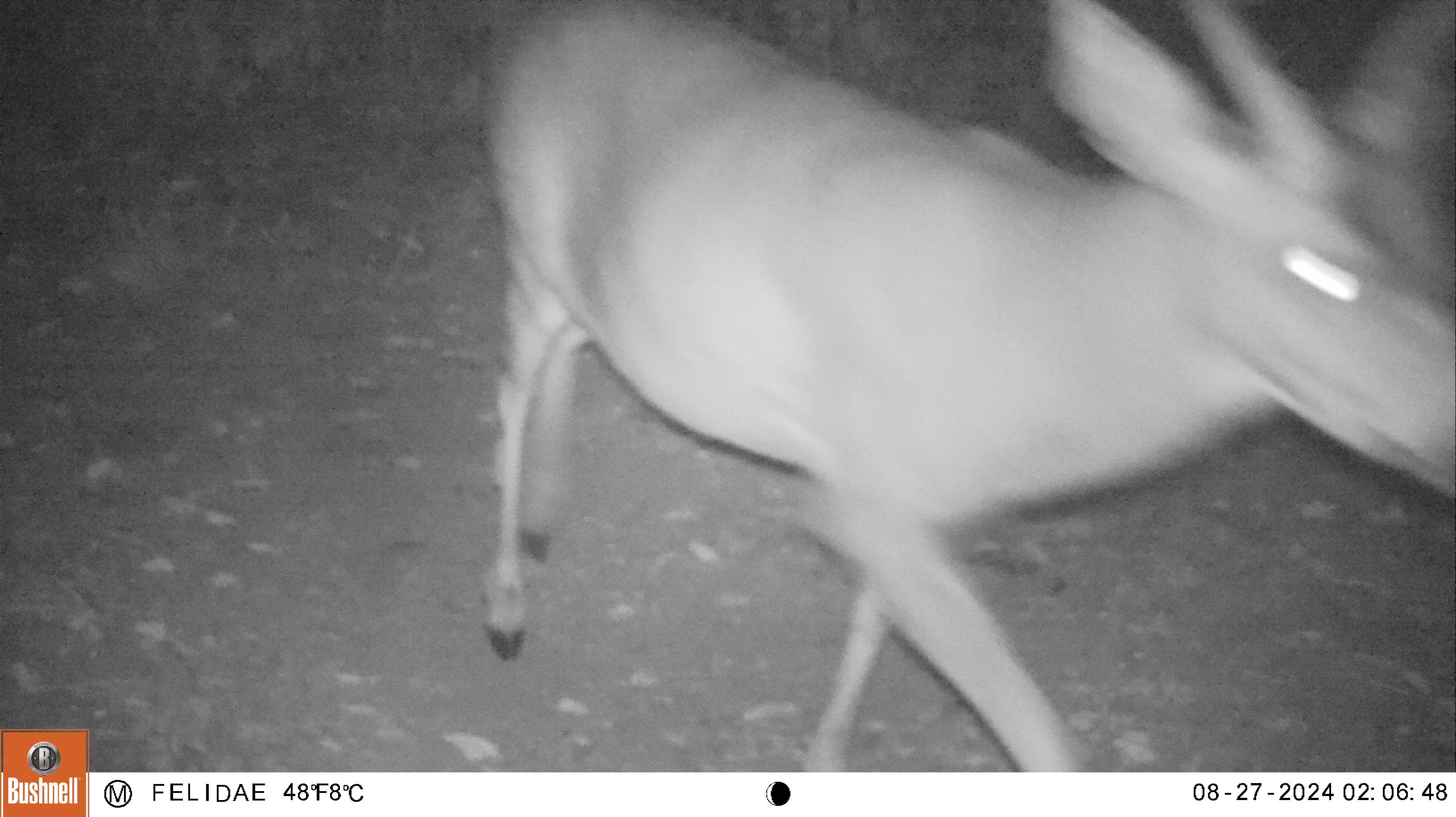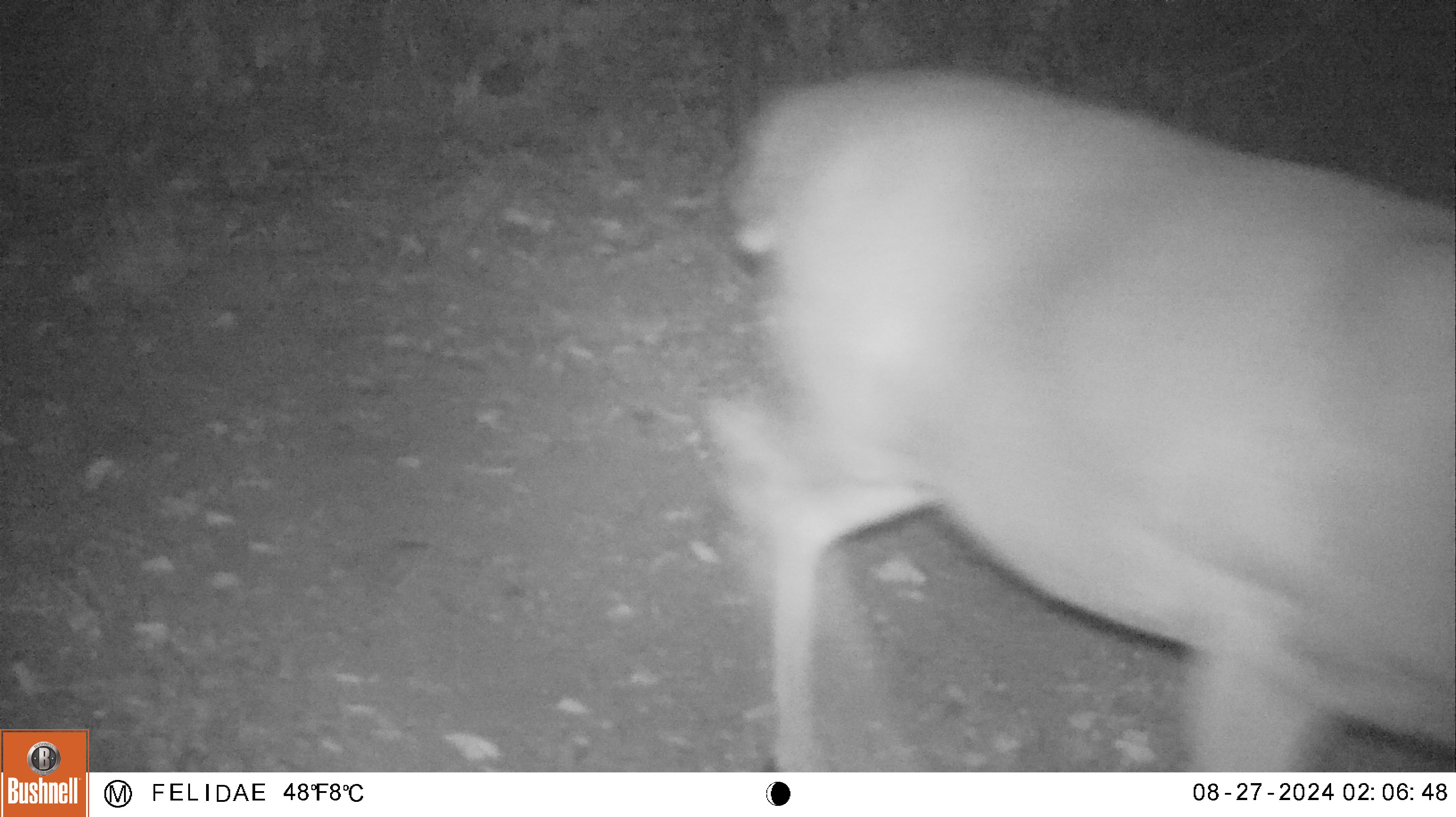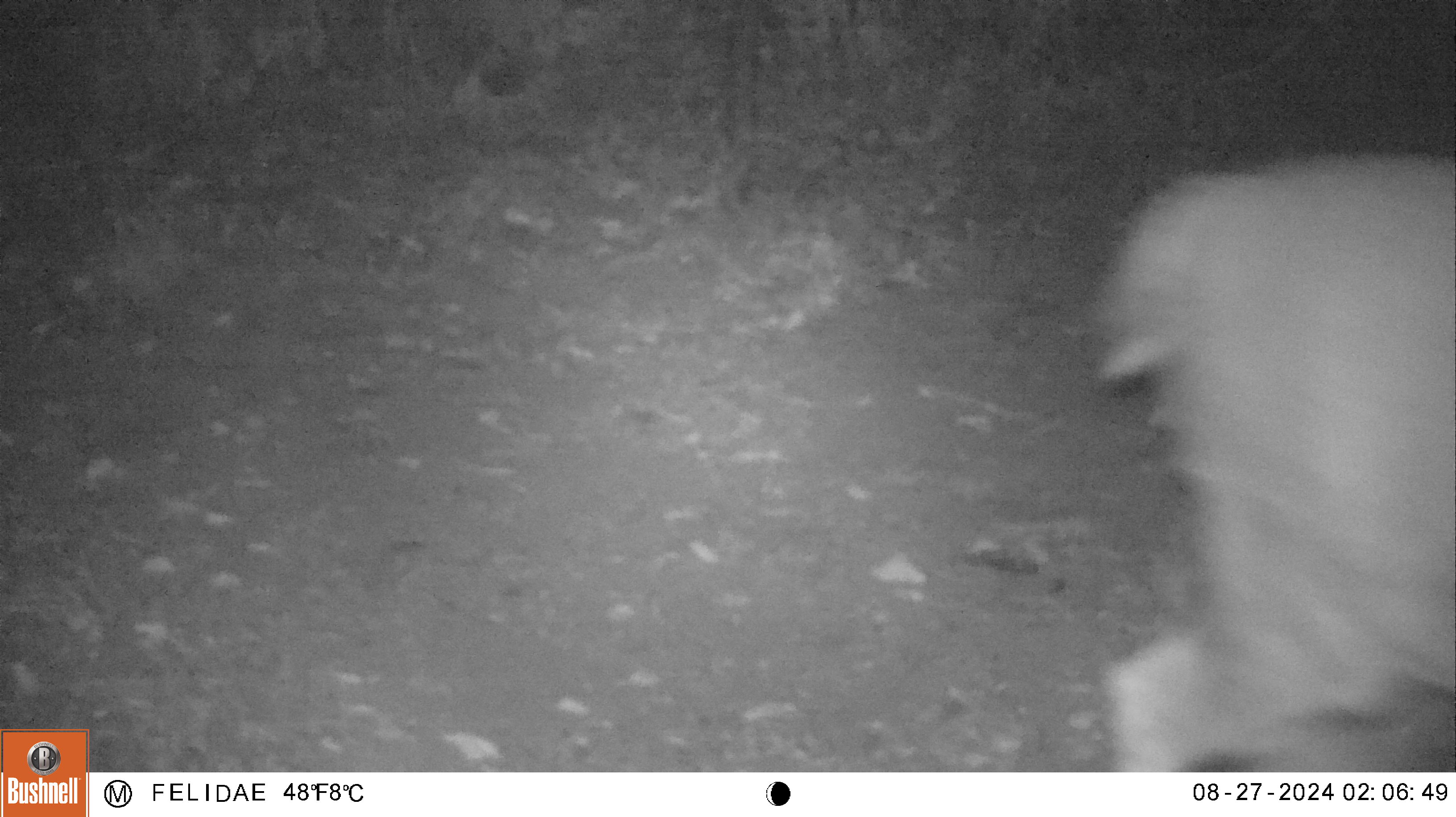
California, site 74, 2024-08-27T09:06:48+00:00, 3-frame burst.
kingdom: Animalia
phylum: Chordata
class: Mammalia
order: Artiodactyla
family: Cervidae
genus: Odocoileus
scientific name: Odocoileus hemionus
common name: mule deer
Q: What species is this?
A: Mule deer (Odocoileus hemionus).